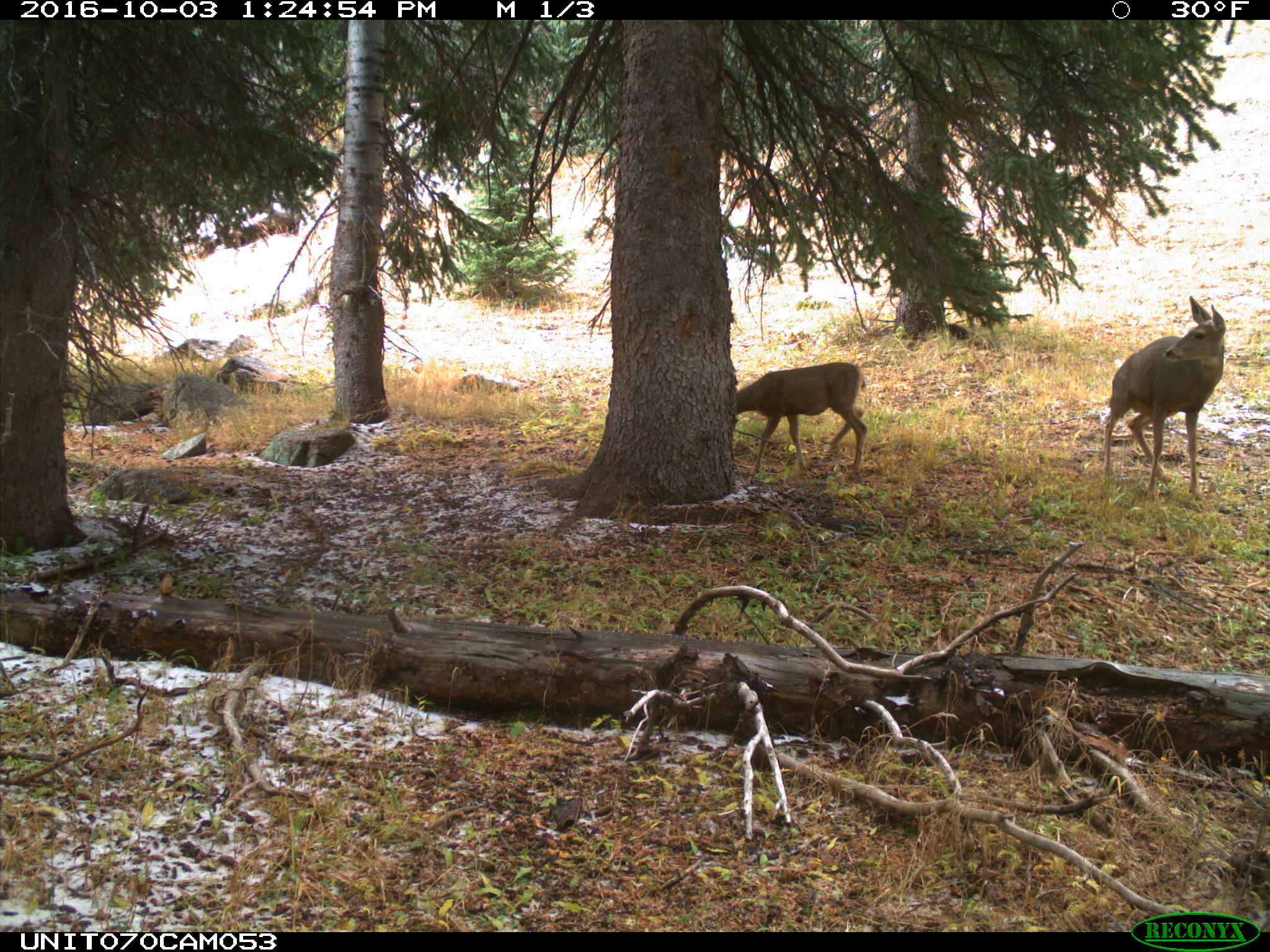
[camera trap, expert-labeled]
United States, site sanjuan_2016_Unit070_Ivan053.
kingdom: Animalia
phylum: Chordata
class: Mammalia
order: Artiodactyla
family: Cervidae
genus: Odocoileus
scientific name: Odocoileus hemionus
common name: mule deer